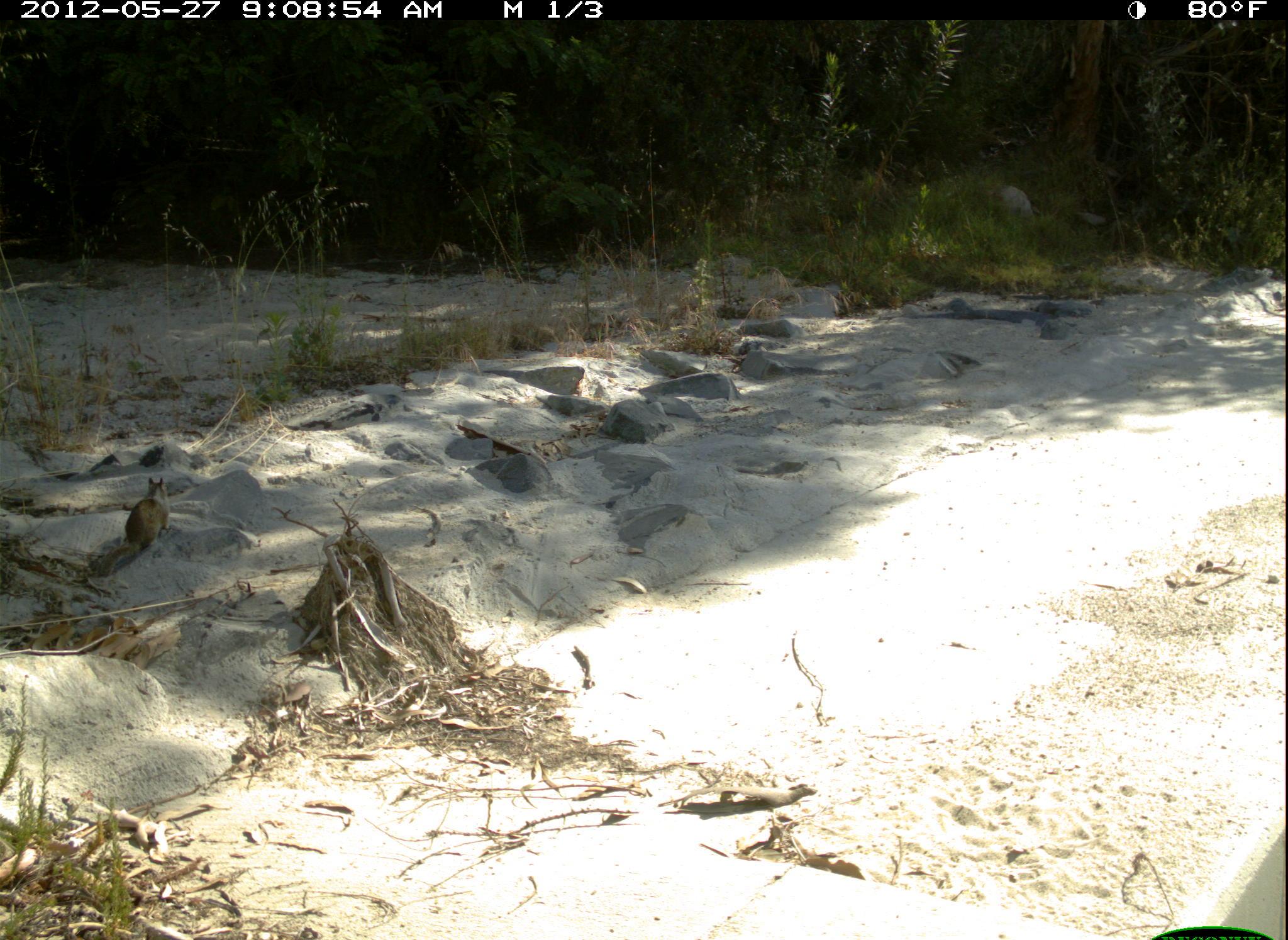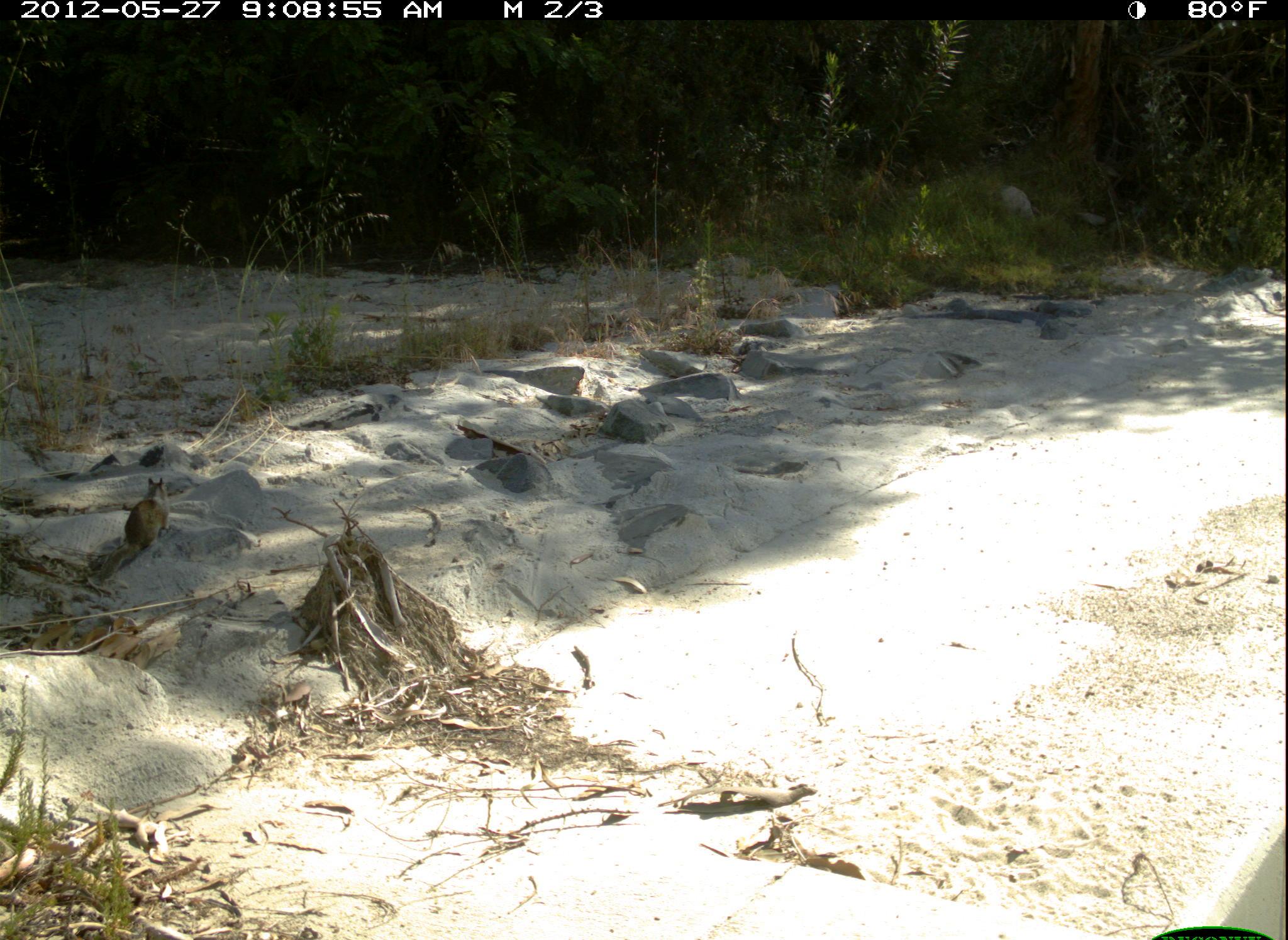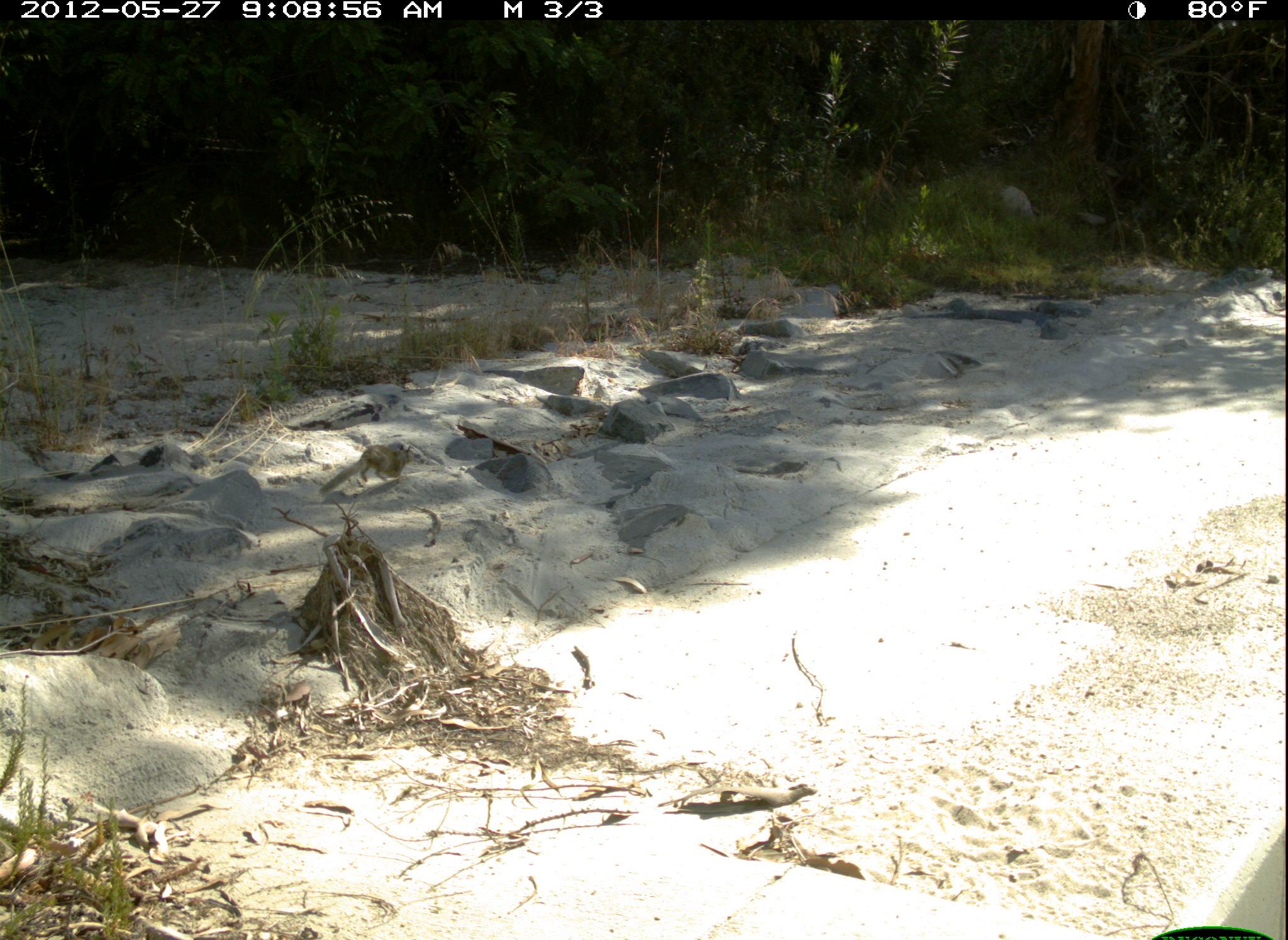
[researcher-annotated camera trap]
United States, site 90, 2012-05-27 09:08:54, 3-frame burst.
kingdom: Animalia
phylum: Chordata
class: Mammalia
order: Rodentia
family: Sciuridae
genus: Sciurus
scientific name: Sciurus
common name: squirrel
Squirrel (Sciurus).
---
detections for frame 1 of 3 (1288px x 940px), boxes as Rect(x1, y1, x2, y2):
squirrel: Rect(97, 462, 184, 569)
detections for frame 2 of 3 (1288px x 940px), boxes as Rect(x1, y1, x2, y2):
squirrel: Rect(93, 473, 175, 591)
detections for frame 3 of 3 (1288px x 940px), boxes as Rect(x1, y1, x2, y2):
squirrel: Rect(309, 433, 417, 506)